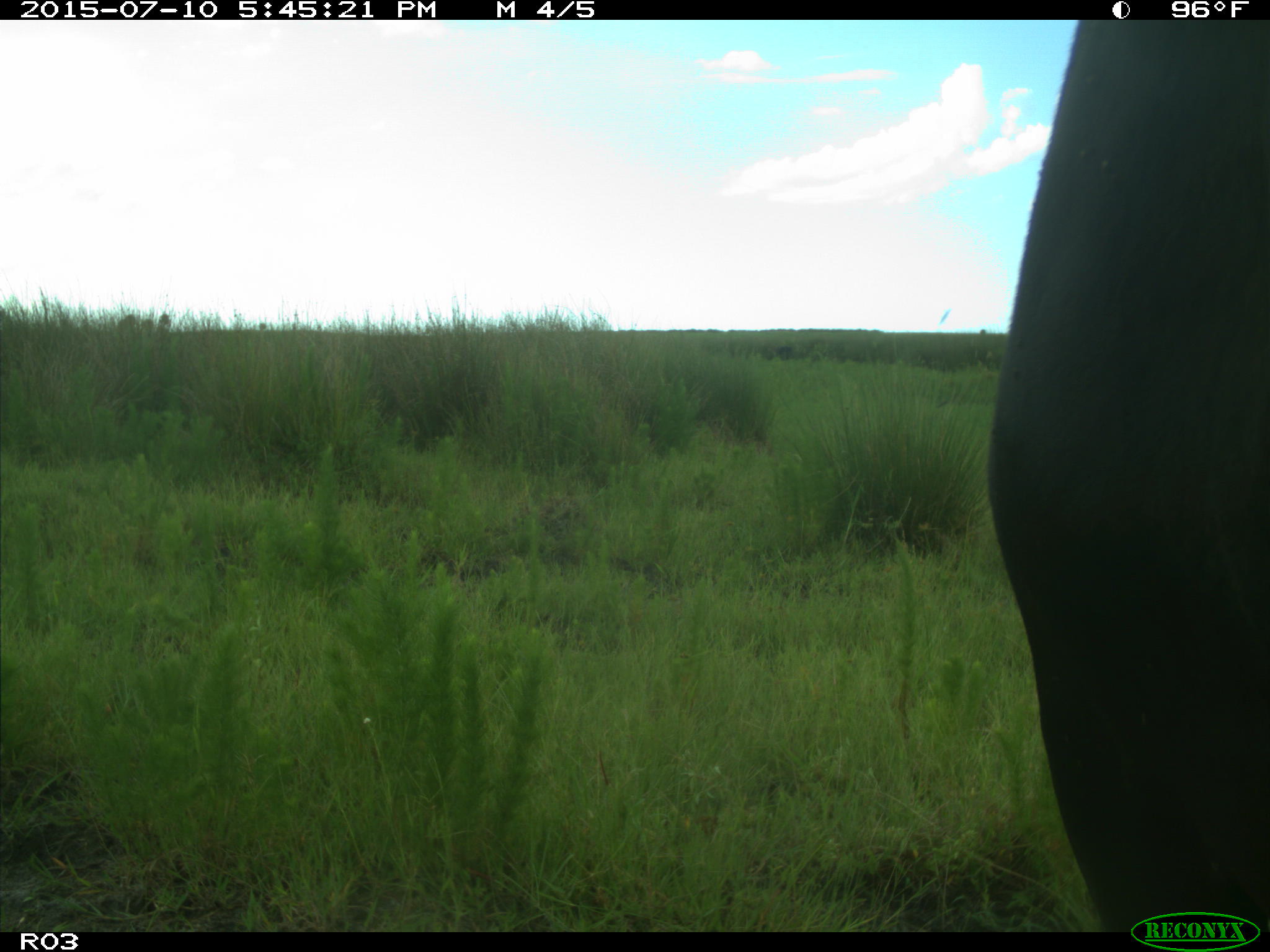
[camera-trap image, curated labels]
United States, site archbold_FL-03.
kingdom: Animalia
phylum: Chordata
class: Mammalia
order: Artiodactyla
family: Bovidae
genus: Bos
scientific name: Bos taurus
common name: domestic cow